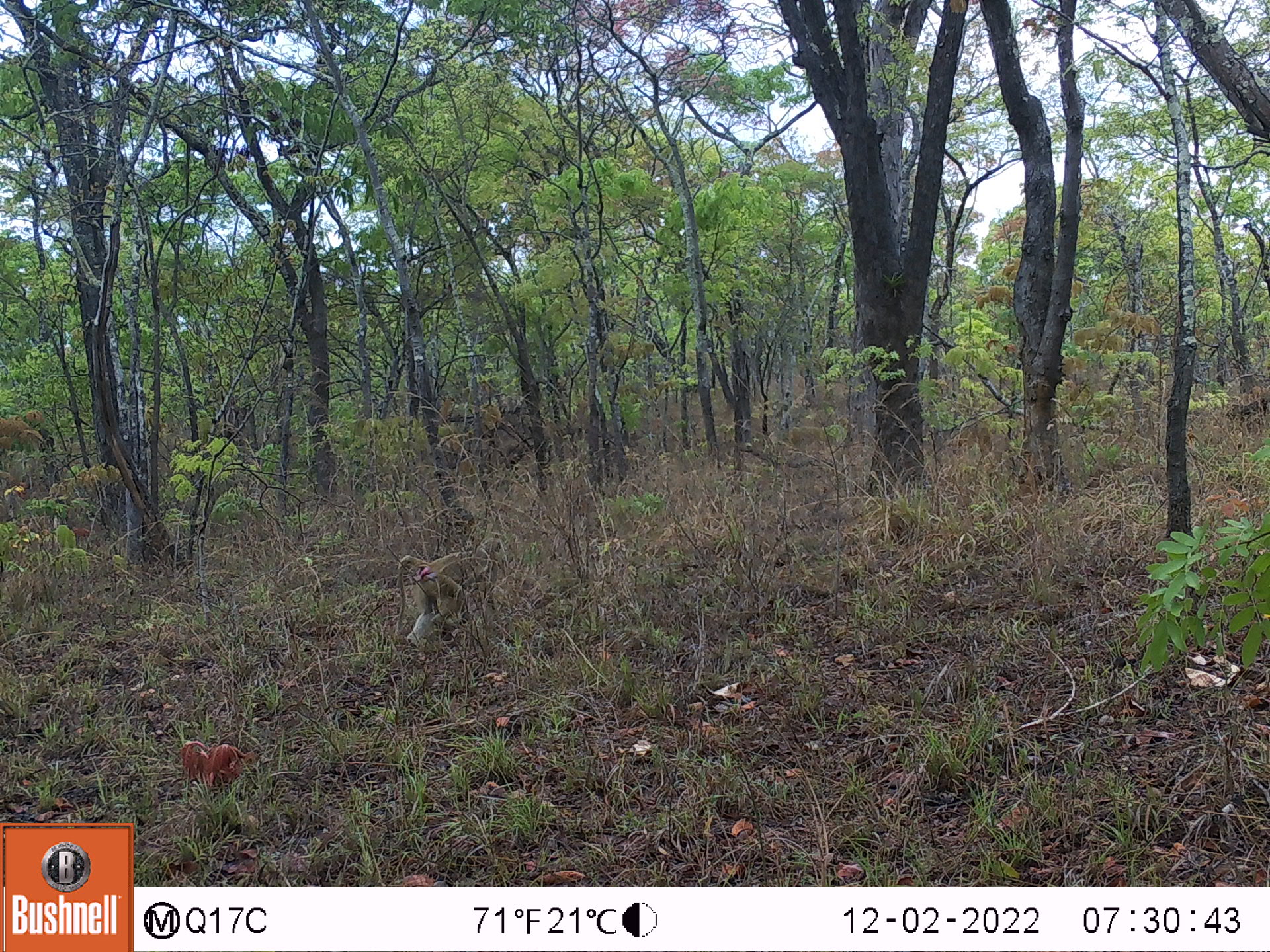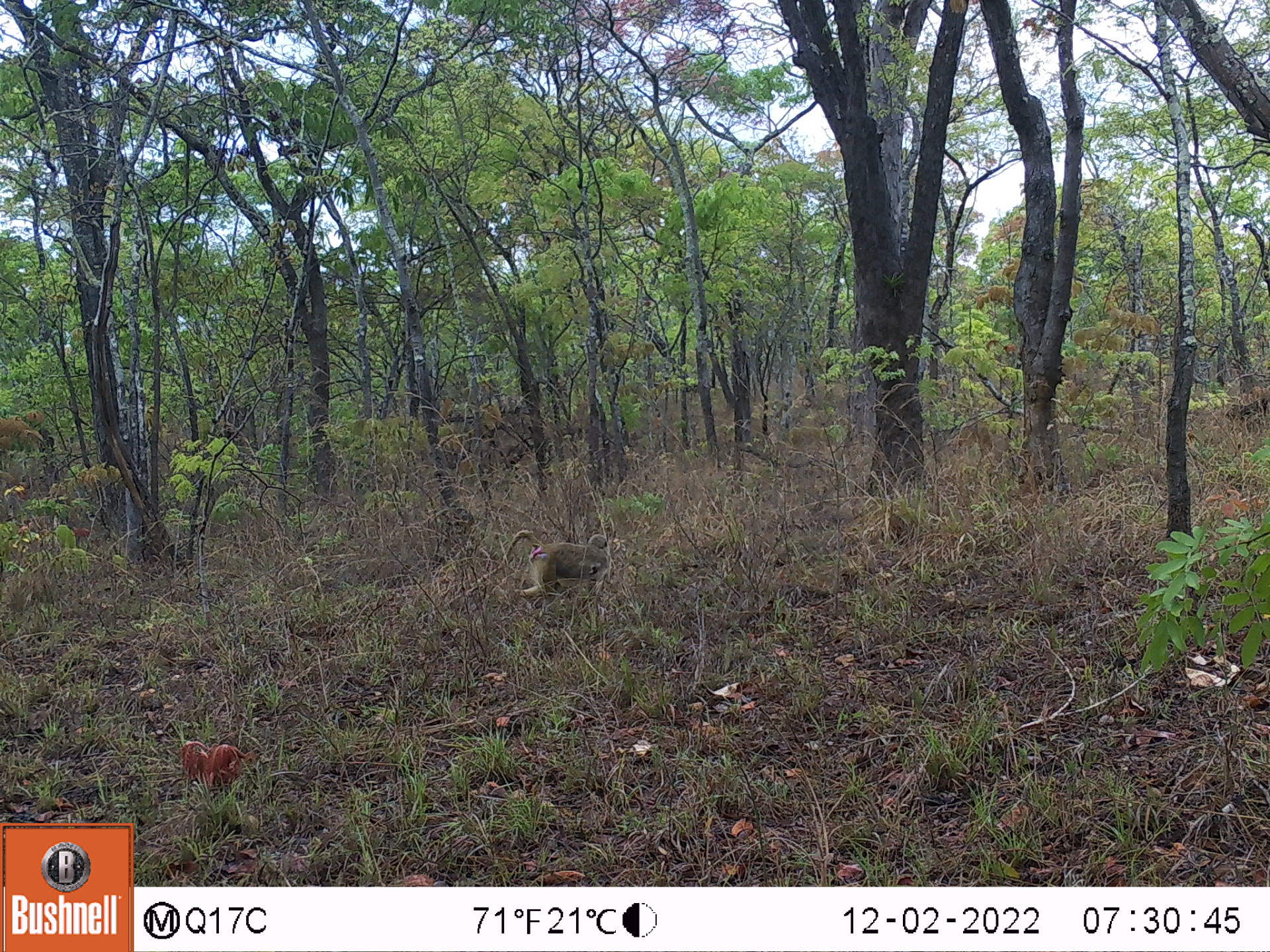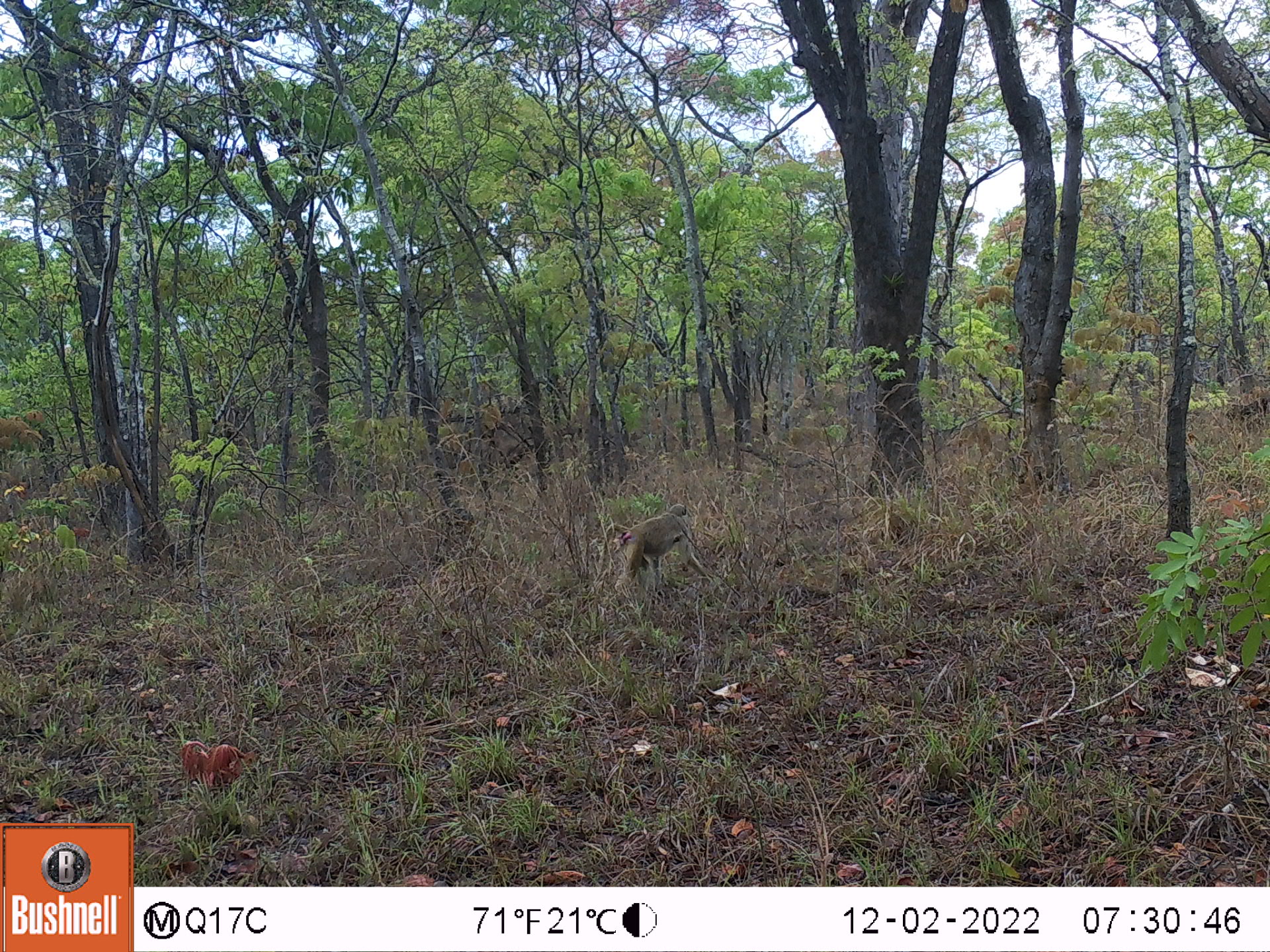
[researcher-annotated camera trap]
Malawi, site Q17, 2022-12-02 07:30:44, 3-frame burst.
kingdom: Animalia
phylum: Chordata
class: Mammalia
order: Primates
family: Cercopithecidae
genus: Papio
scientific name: Papio cynocephalus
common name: yellow baboon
Yellow baboon (Papio cynocephalus), count 1.